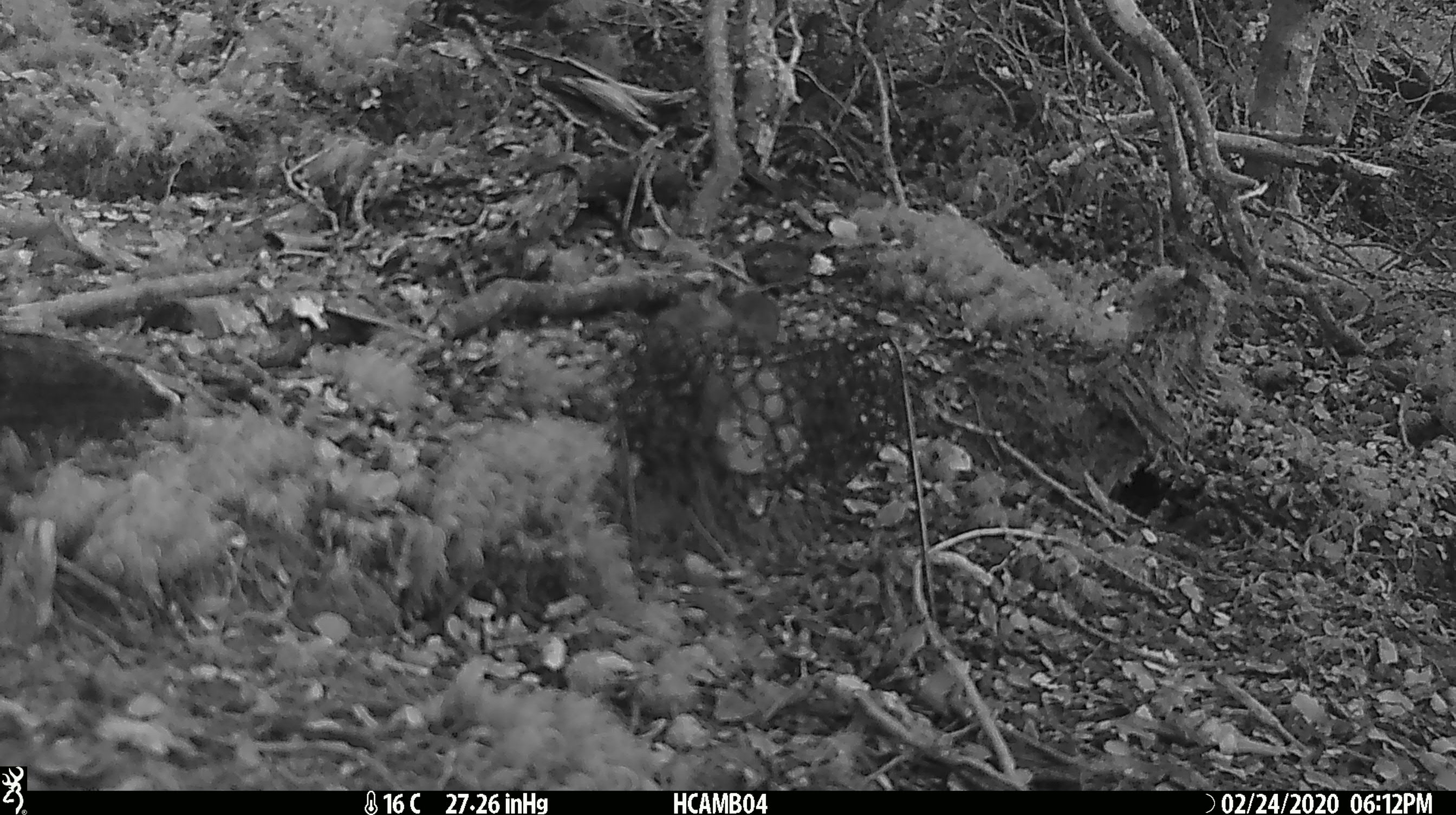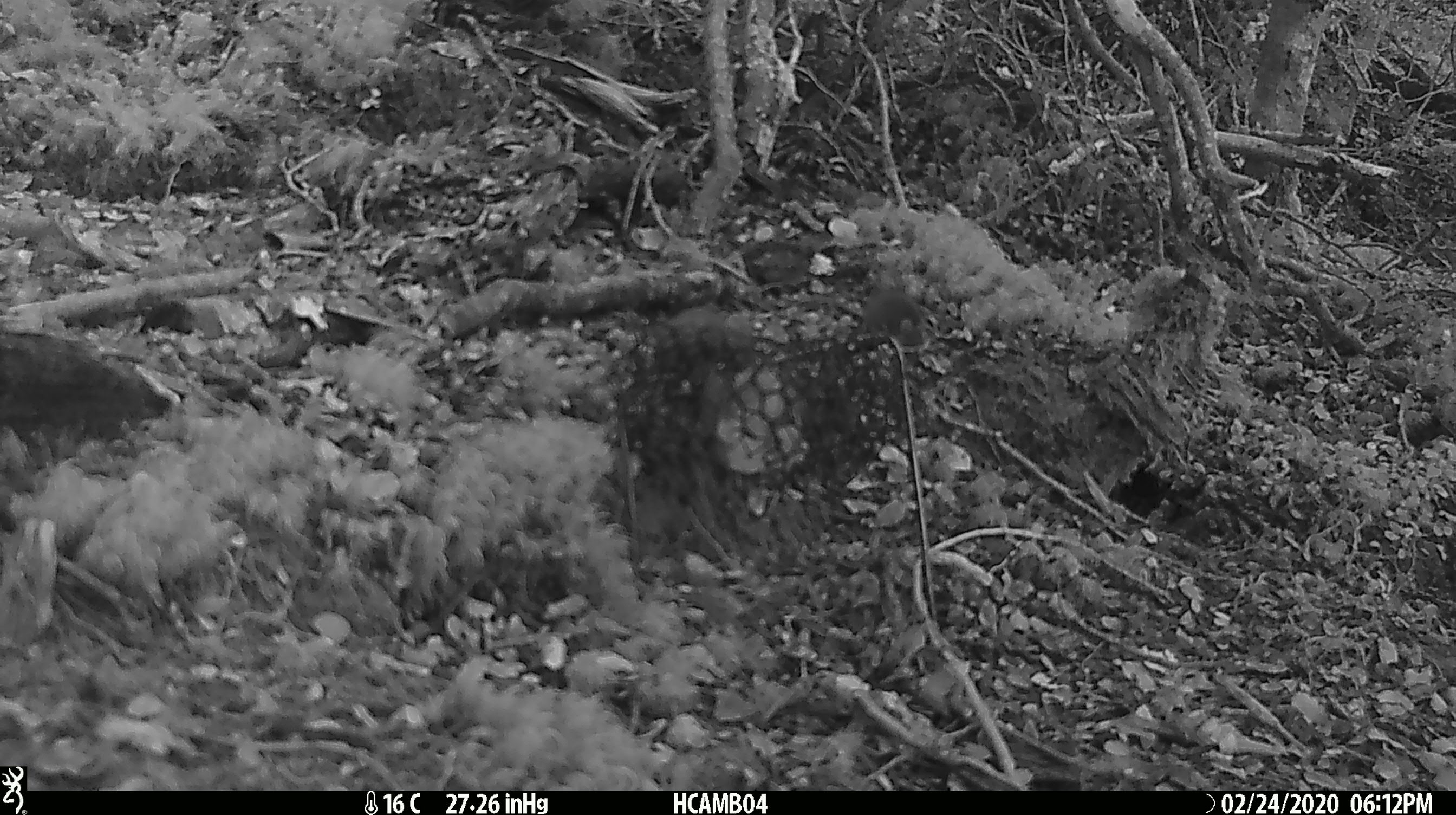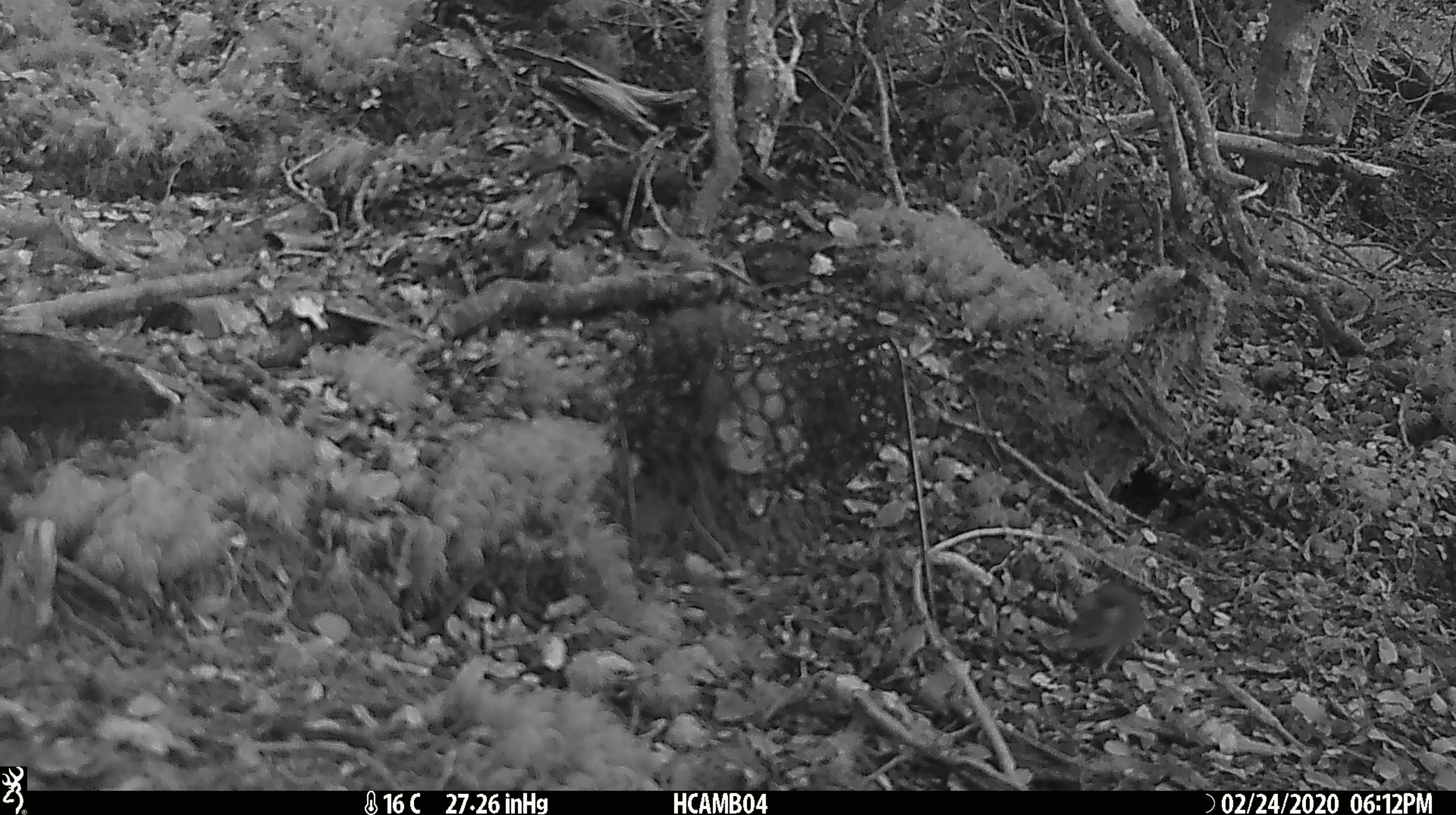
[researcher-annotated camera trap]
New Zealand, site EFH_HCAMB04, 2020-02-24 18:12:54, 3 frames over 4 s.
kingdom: Animalia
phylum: Chordata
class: Mammalia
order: Rodentia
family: Muridae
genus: Mus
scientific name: Mus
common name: mouse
Mouse (Mus).